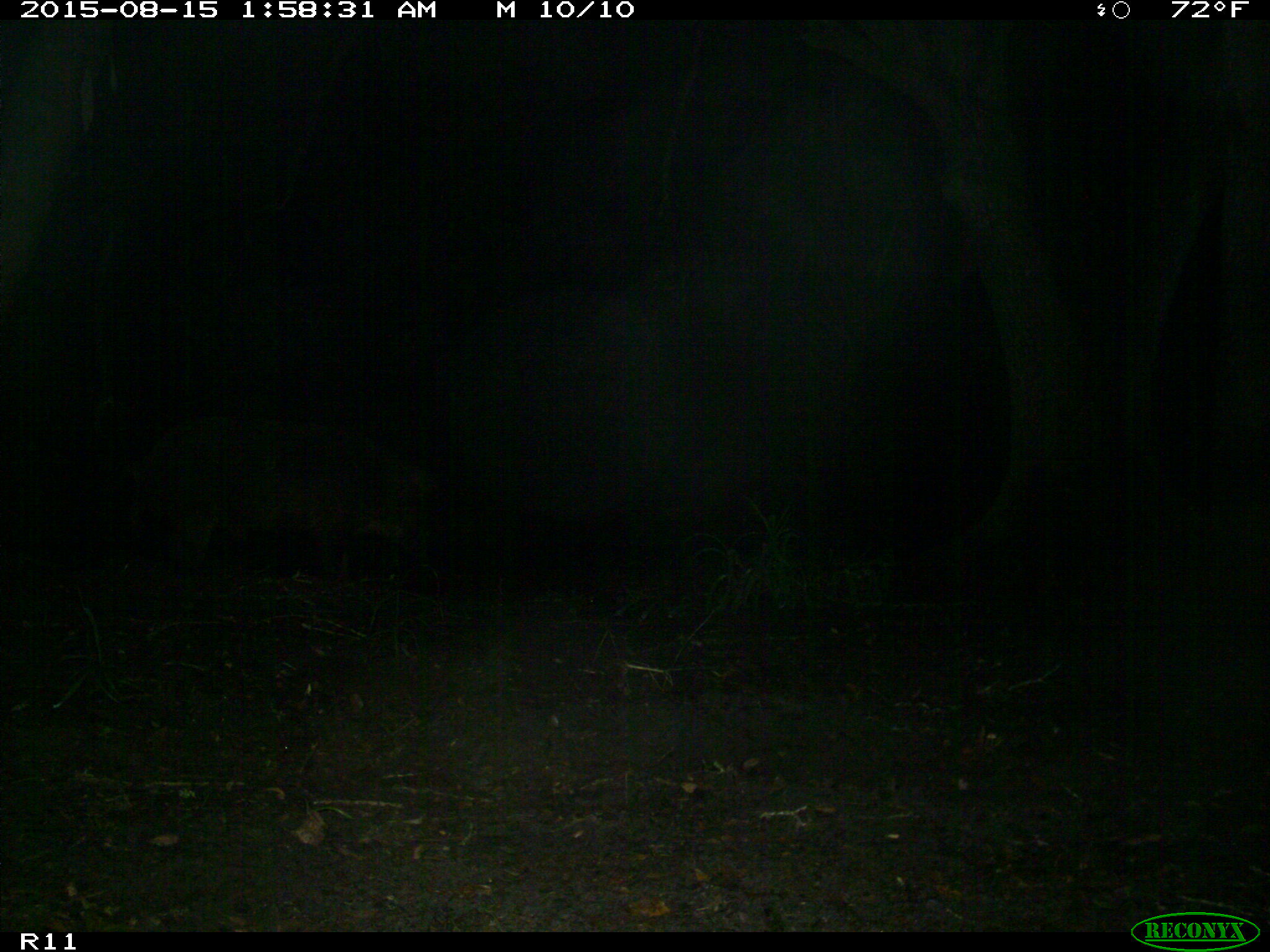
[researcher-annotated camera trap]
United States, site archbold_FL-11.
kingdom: Animalia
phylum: Chordata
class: Mammalia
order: Artiodactyla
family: Suidae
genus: Sus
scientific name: Sus scrofa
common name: wild boar